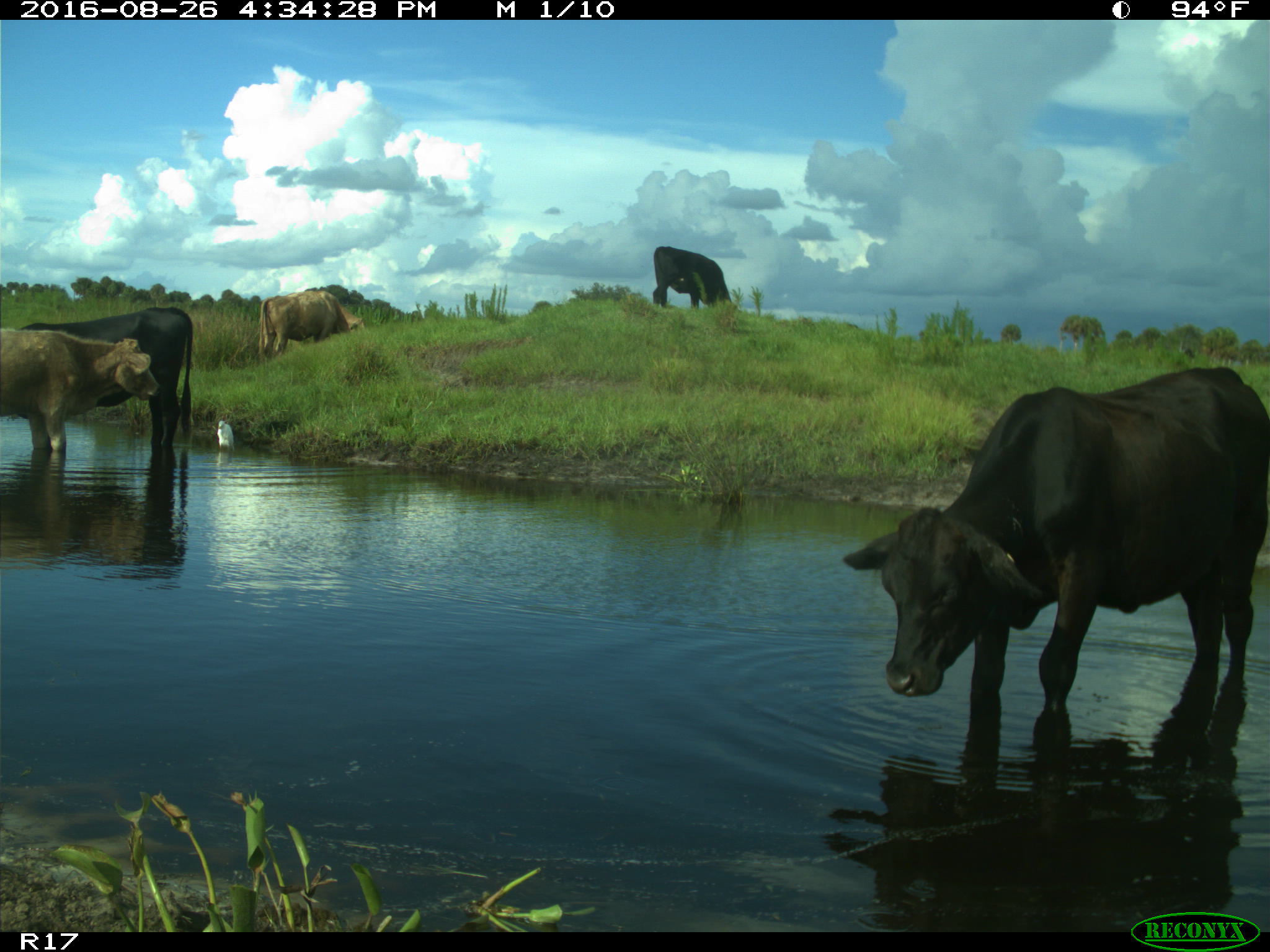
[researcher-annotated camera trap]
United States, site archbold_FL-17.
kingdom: Animalia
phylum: Chordata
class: Mammalia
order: Artiodactyla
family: Bovidae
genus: Bos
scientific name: Bos taurus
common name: domestic cow